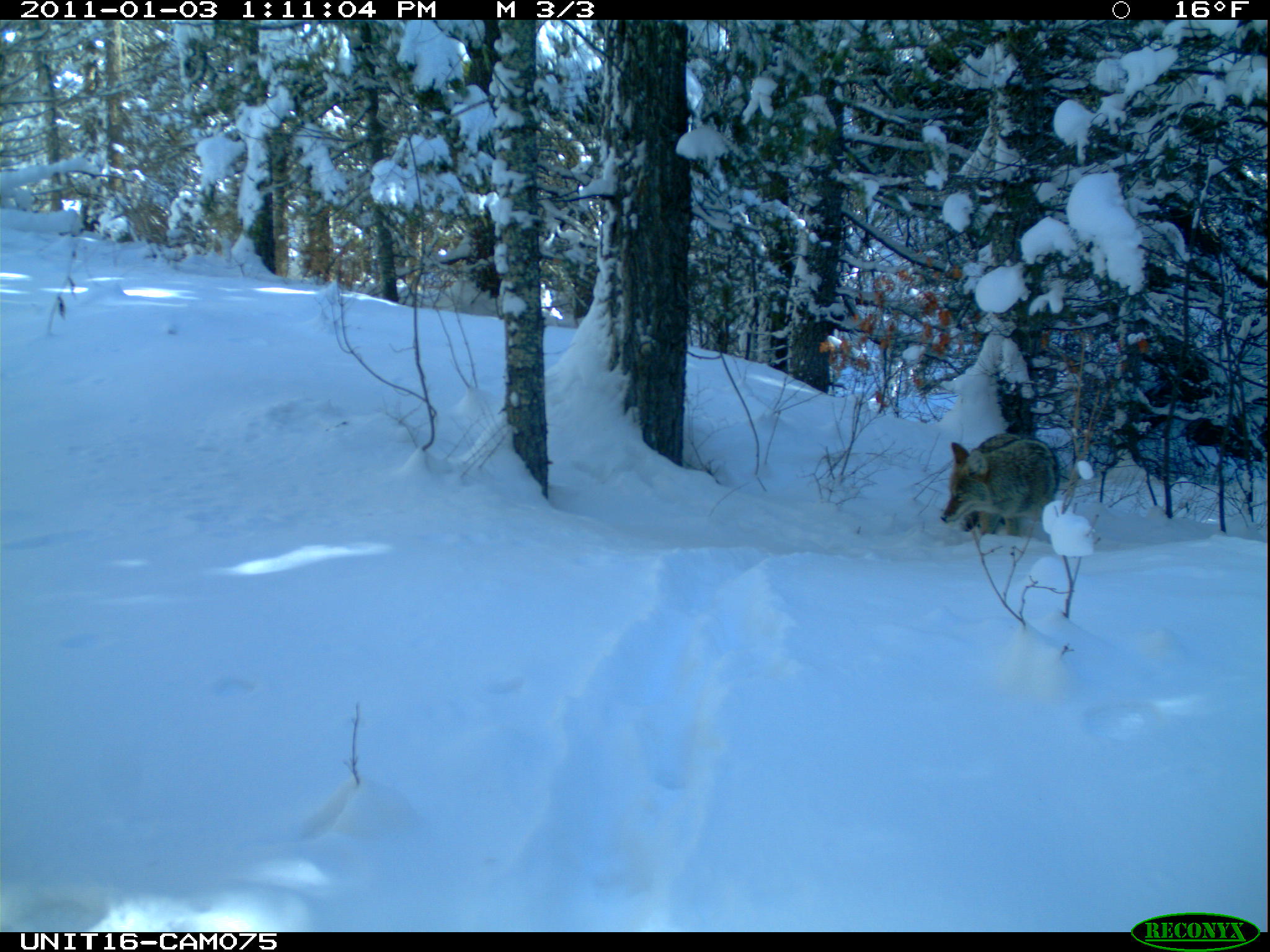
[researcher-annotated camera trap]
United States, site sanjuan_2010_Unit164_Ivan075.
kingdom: Animalia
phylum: Chordata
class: Mammalia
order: Carnivora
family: Canidae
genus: Canis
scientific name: Canis latrans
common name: coyote